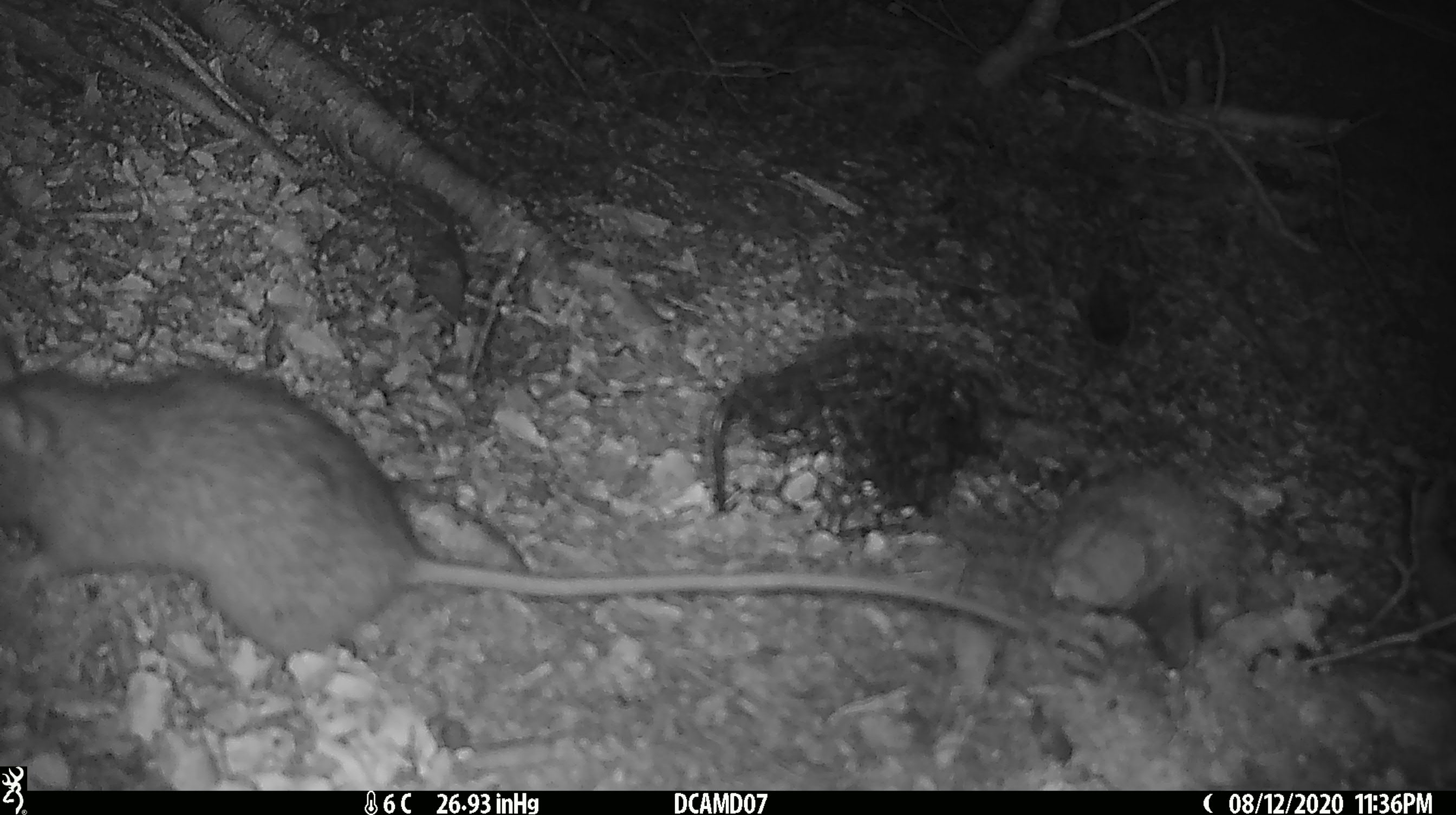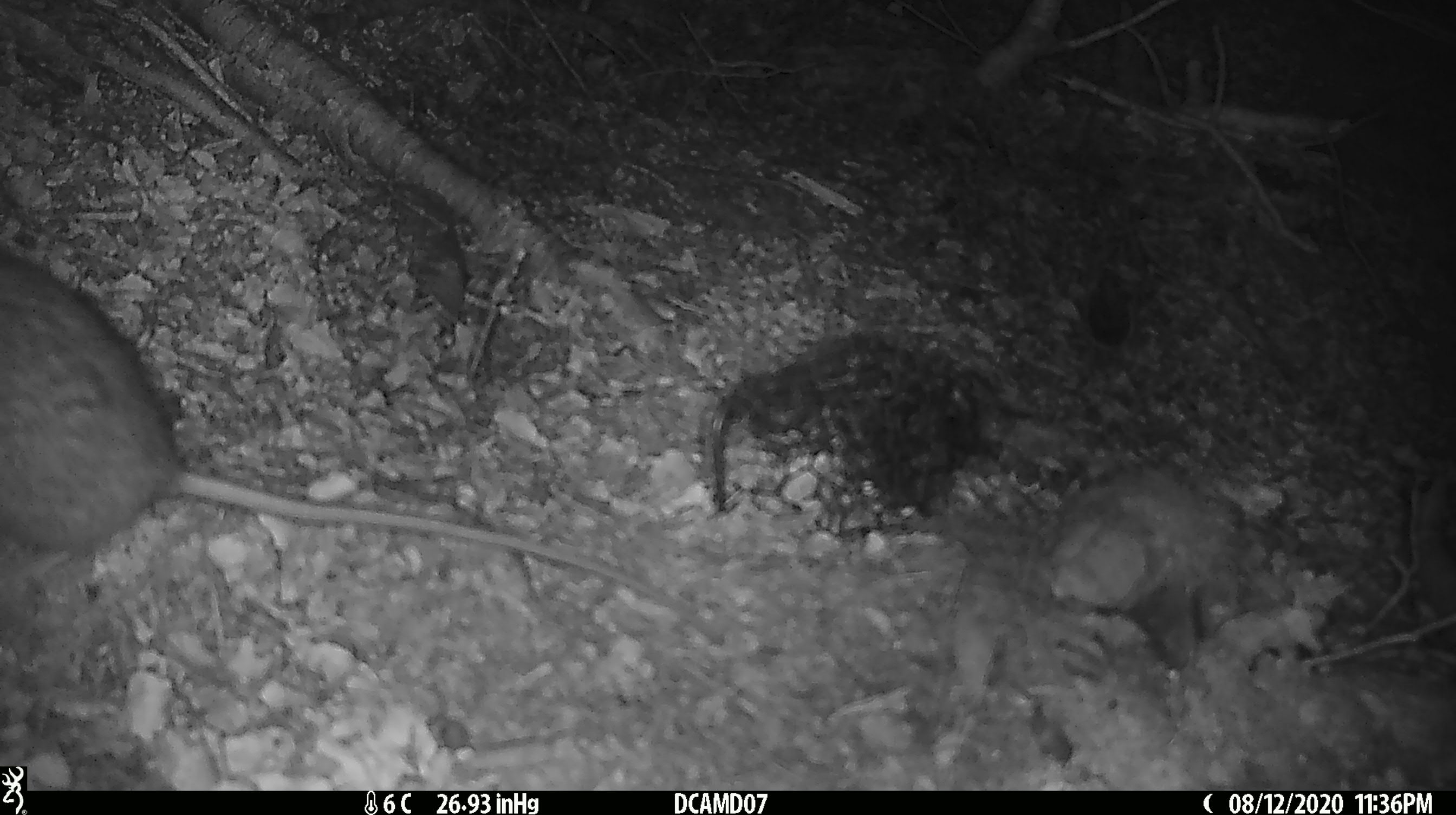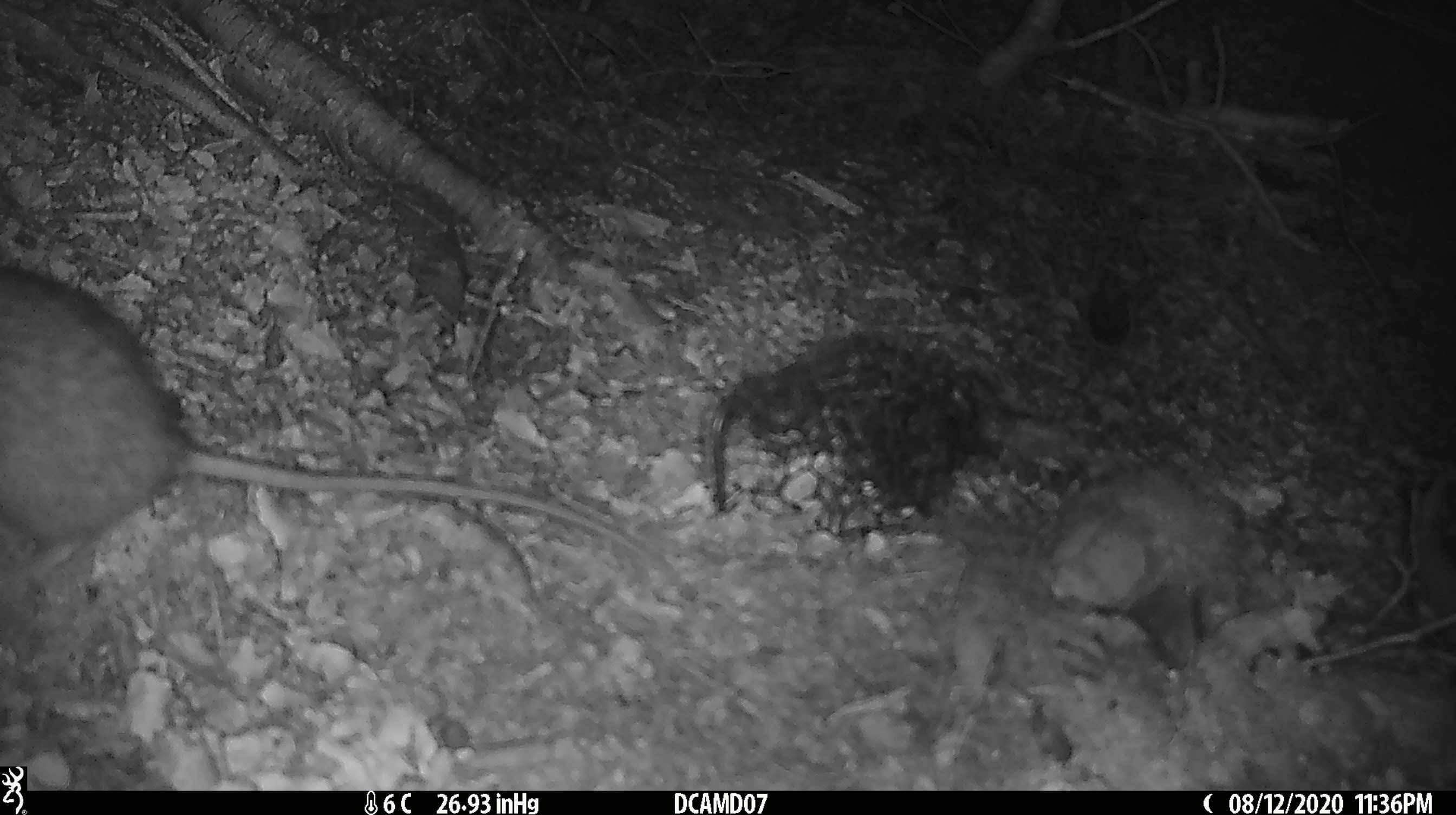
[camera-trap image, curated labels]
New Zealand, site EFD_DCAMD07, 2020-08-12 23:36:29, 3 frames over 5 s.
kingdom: Animalia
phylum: Chordata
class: Mammalia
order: Rodentia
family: Muridae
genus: Rattus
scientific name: Rattus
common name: rat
Rat (Rattus).